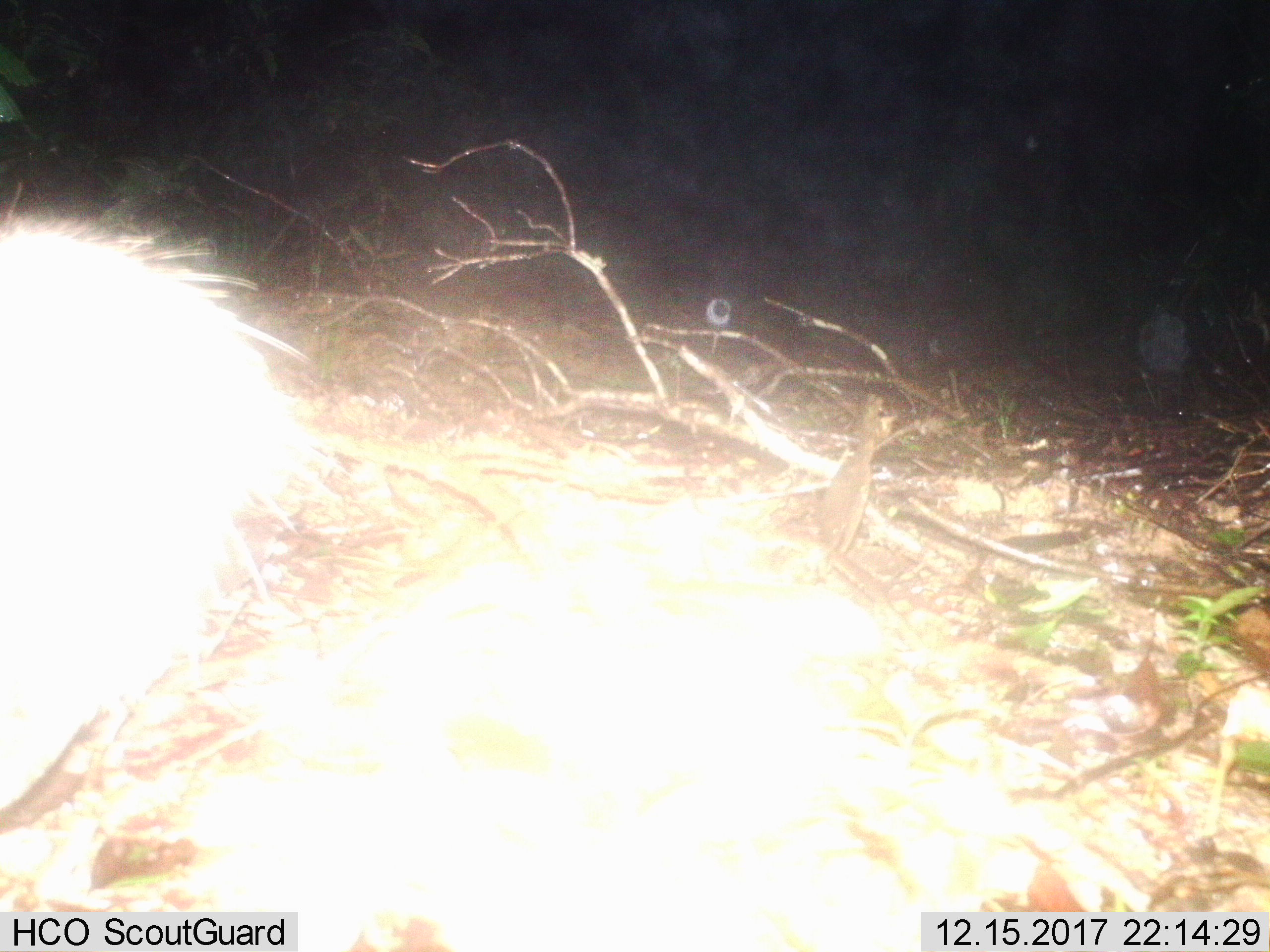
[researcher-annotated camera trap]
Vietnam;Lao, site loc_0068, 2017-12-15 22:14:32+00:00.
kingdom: Animalia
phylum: Chordata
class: Mammalia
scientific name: Mammalia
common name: mammal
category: unidentified small mammal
Unidentified small mammal (mammal) (Mammalia). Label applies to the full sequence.